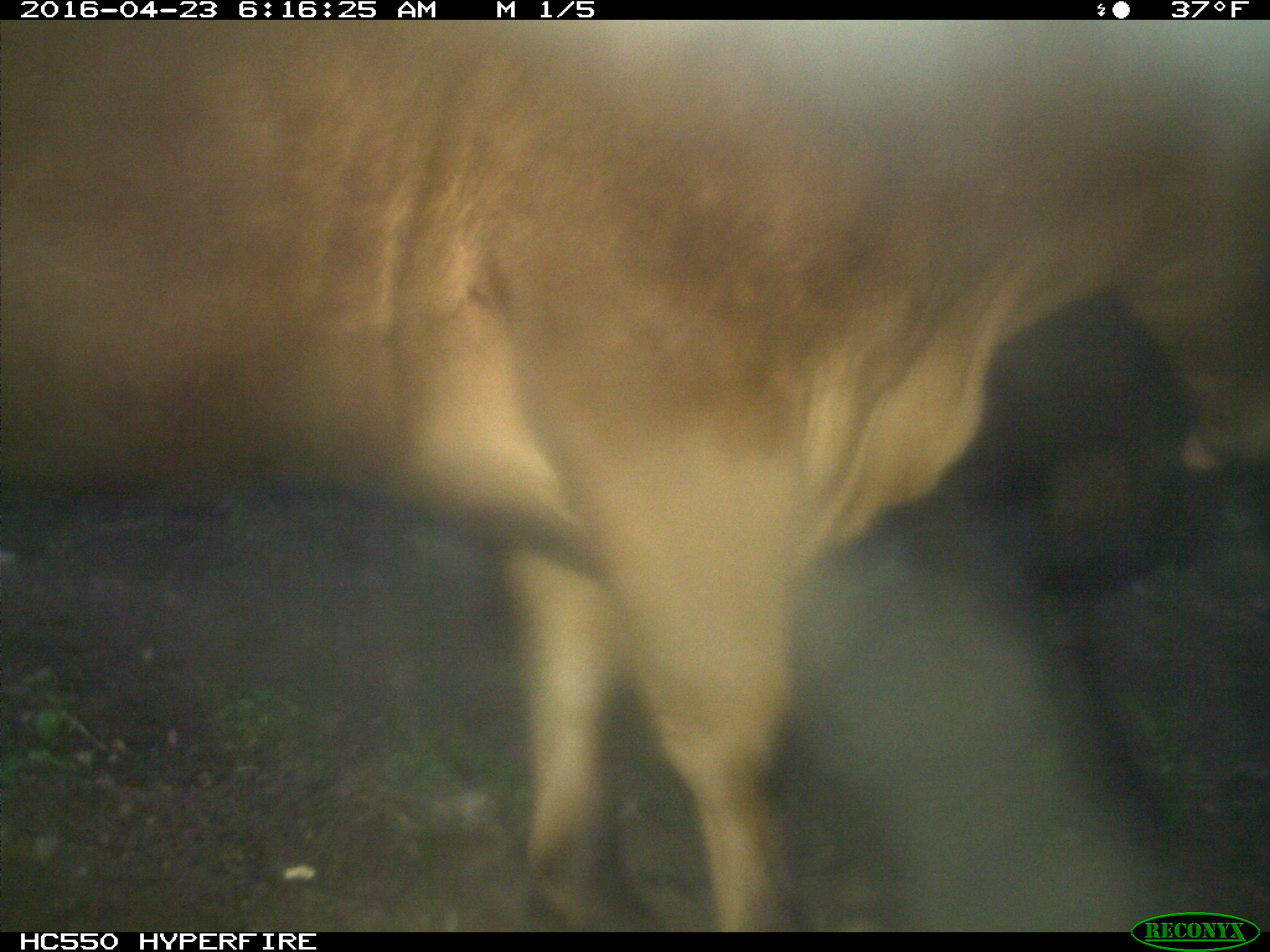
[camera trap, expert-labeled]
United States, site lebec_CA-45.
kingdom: Animalia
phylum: Chordata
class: Mammalia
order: Artiodactyla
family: Bovidae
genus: Bos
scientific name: Bos taurus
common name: domestic cow